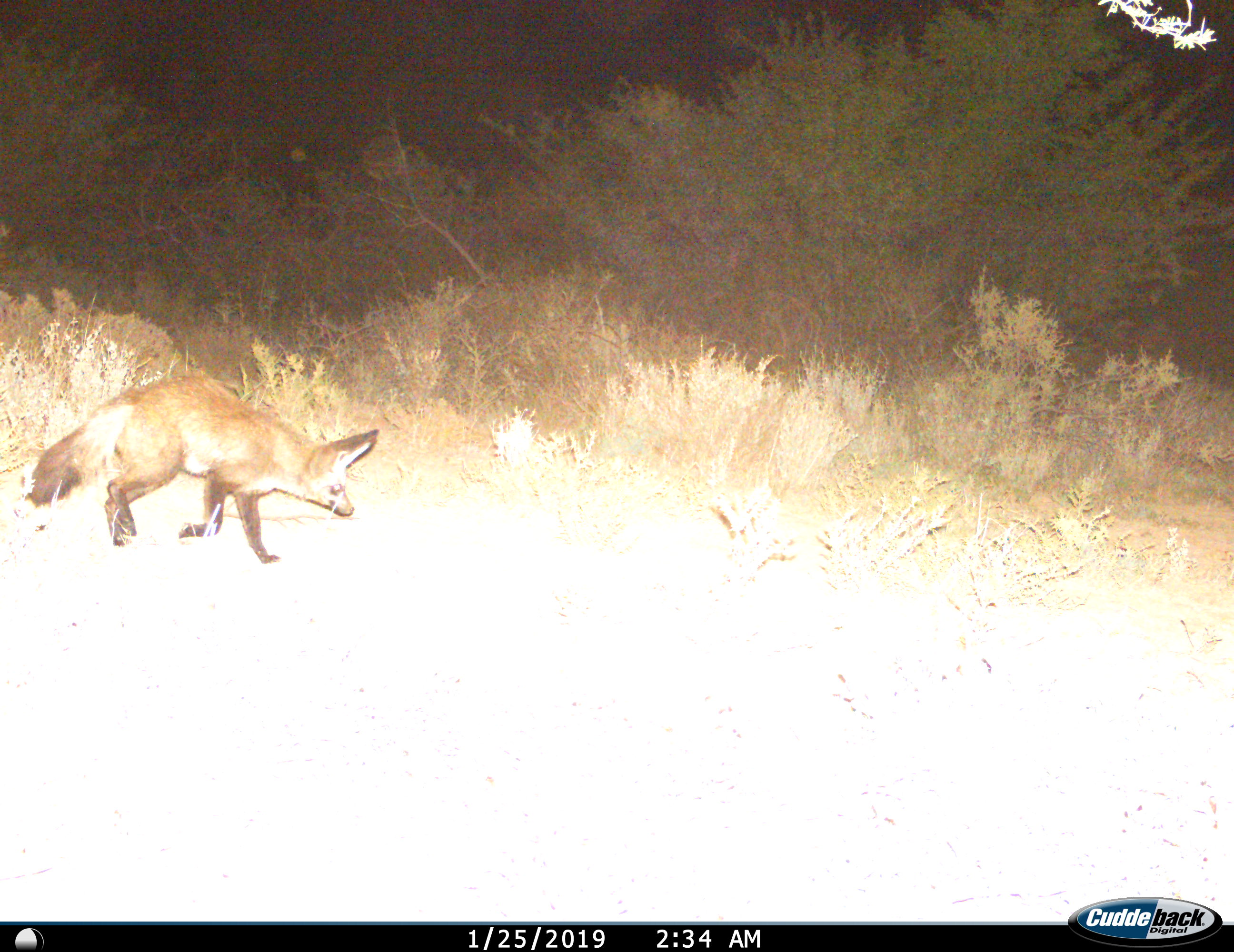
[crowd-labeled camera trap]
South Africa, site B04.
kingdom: Animalia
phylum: Chordata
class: Mammalia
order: Carnivora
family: Canidae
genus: Otocyon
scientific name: Otocyon megalotis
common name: bat-eared fox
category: foxbateared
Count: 1.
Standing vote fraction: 10%.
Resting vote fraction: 0%.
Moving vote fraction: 90%.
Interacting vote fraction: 0%.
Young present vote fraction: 0%.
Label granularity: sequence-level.